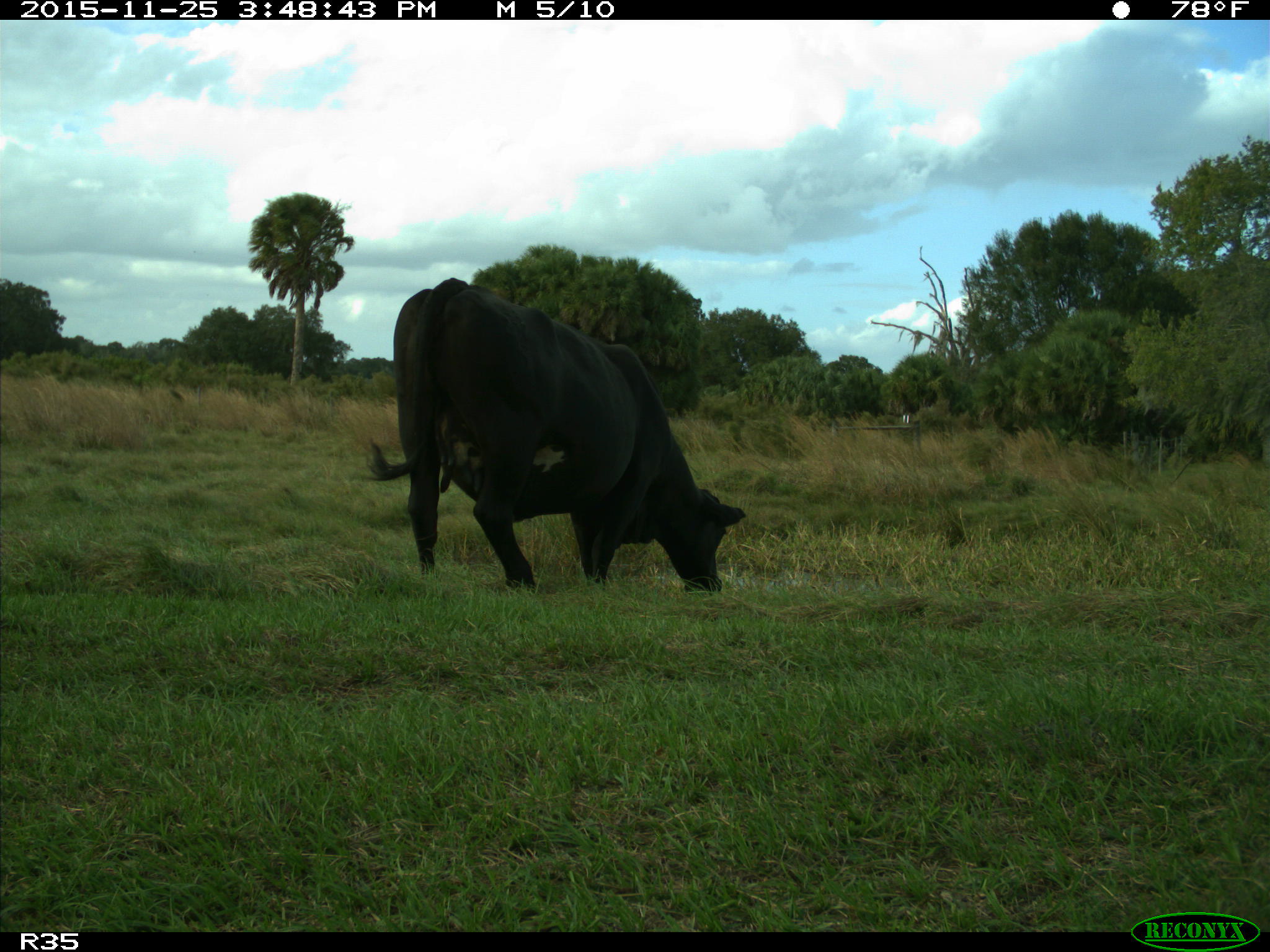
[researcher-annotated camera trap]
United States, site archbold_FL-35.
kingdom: Animalia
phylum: Chordata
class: Mammalia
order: Artiodactyla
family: Bovidae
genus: Bos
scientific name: Bos taurus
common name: domestic cow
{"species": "Bos taurus (domestic cow)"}